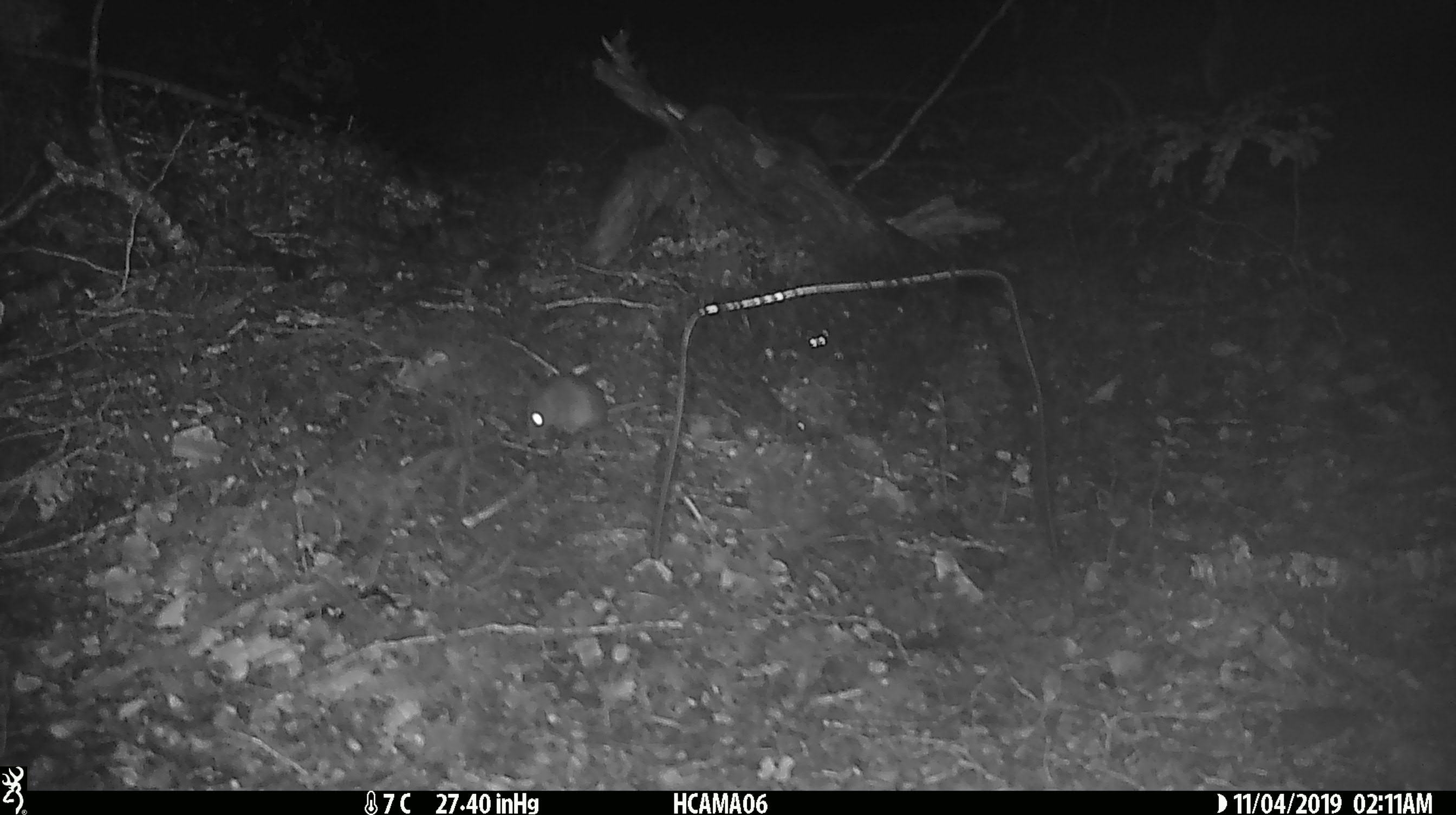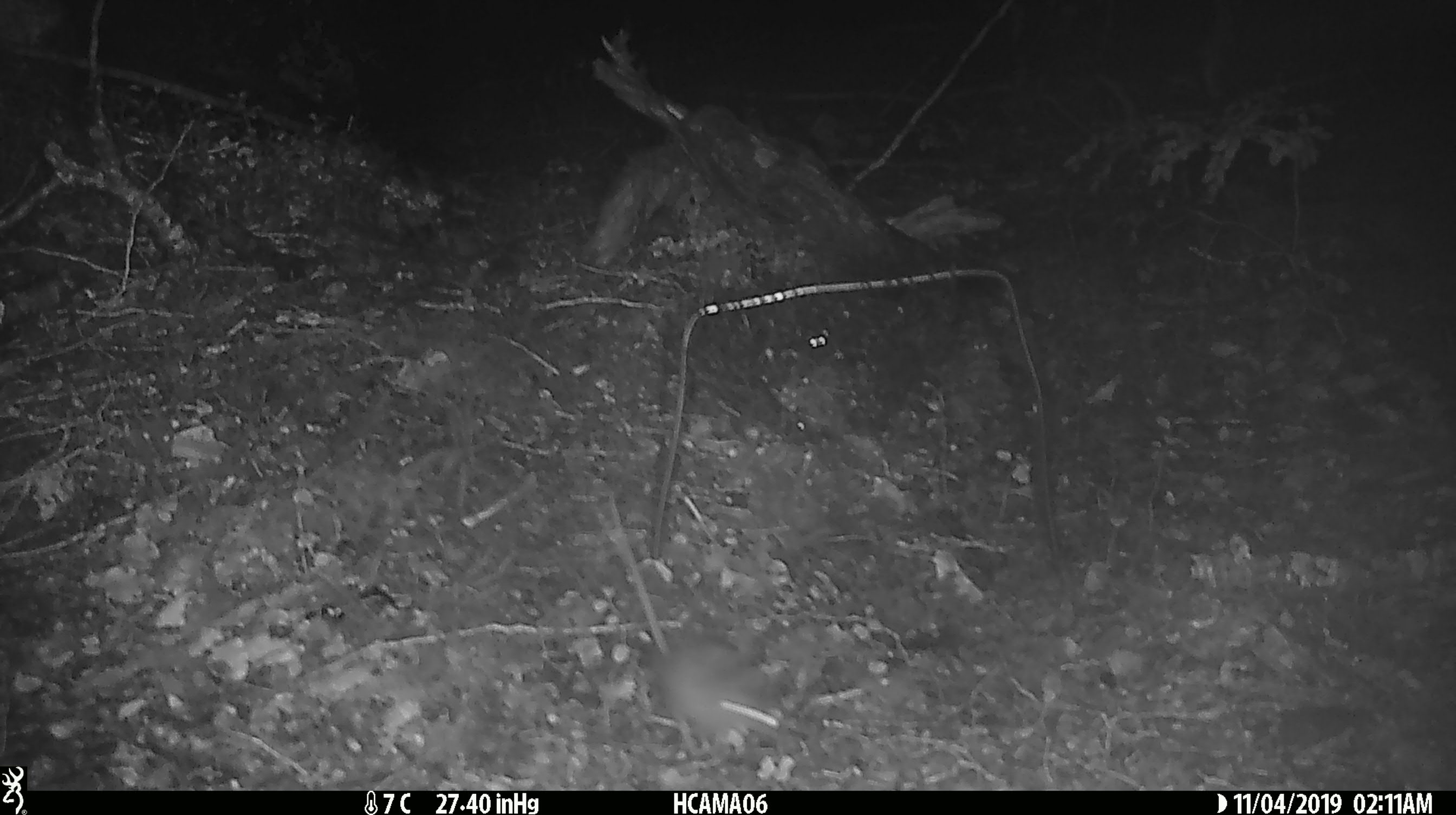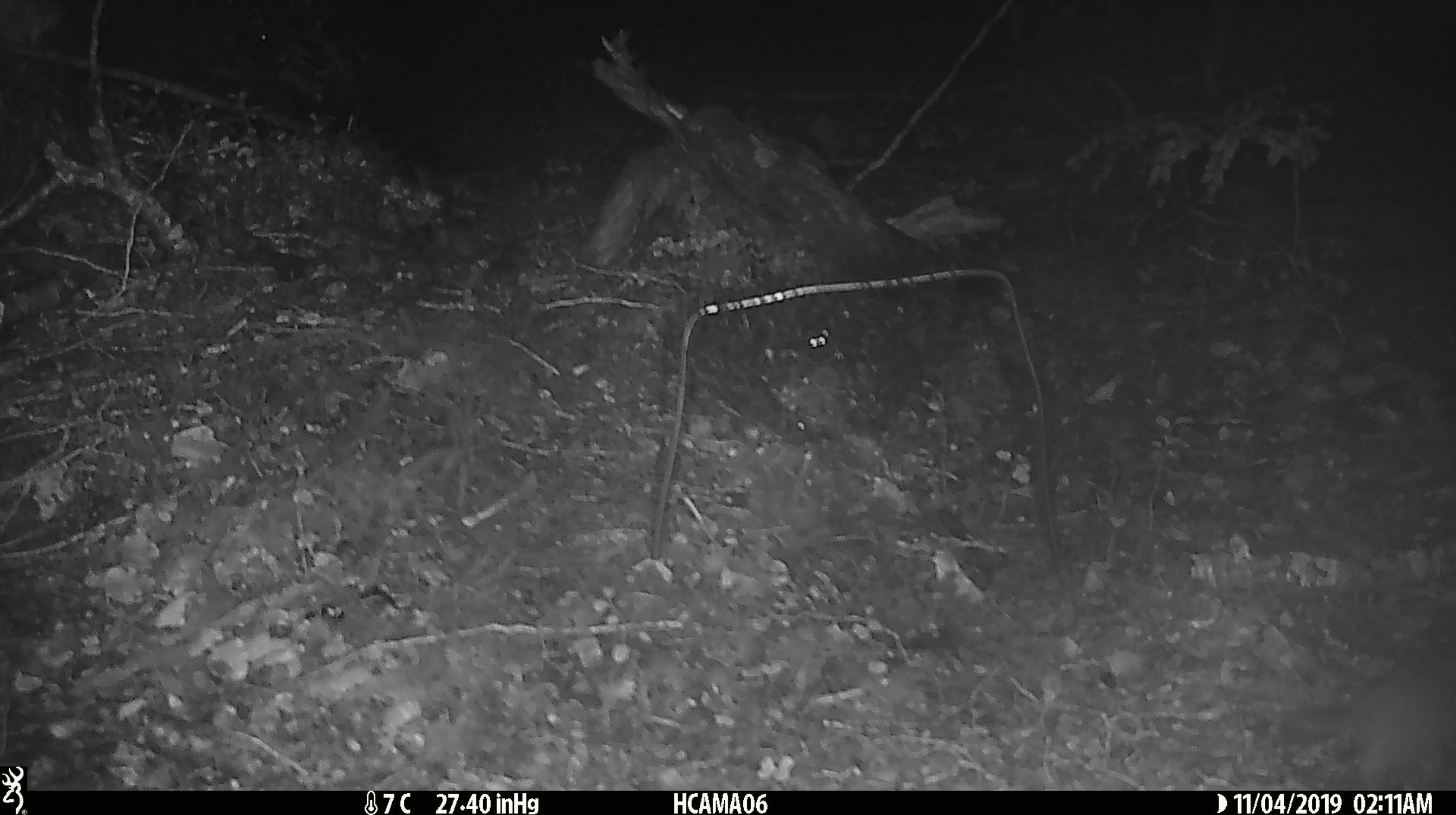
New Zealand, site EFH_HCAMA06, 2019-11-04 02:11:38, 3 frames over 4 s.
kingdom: Animalia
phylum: Chordata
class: Mammalia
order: Rodentia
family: Muridae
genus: Mus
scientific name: Mus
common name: mouse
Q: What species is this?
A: Mouse (Mus).